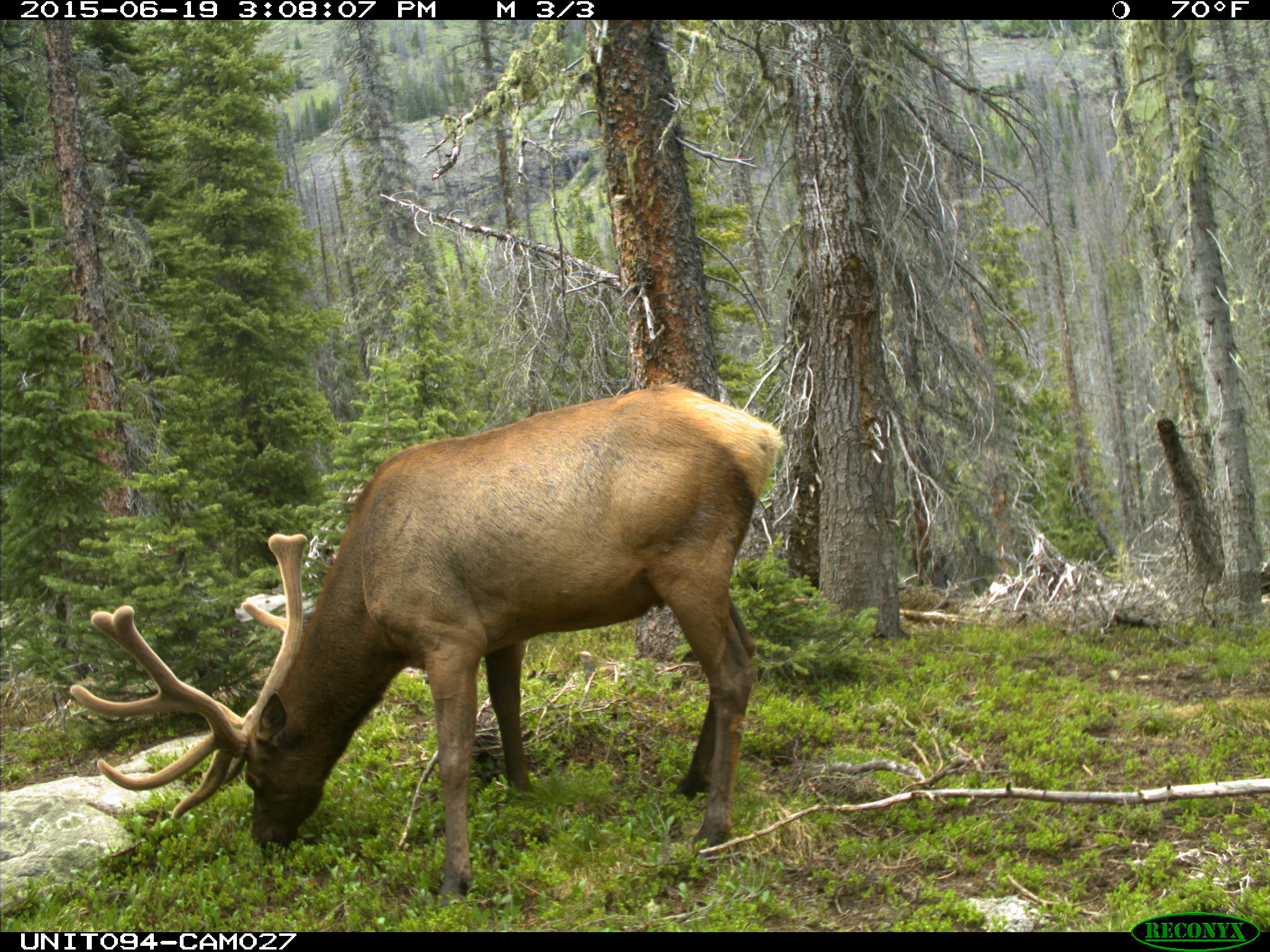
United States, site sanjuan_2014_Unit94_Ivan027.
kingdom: Animalia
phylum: Chordata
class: Mammalia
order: Artiodactyla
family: Cervidae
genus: Cervus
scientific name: Cervus elaphus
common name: red deer